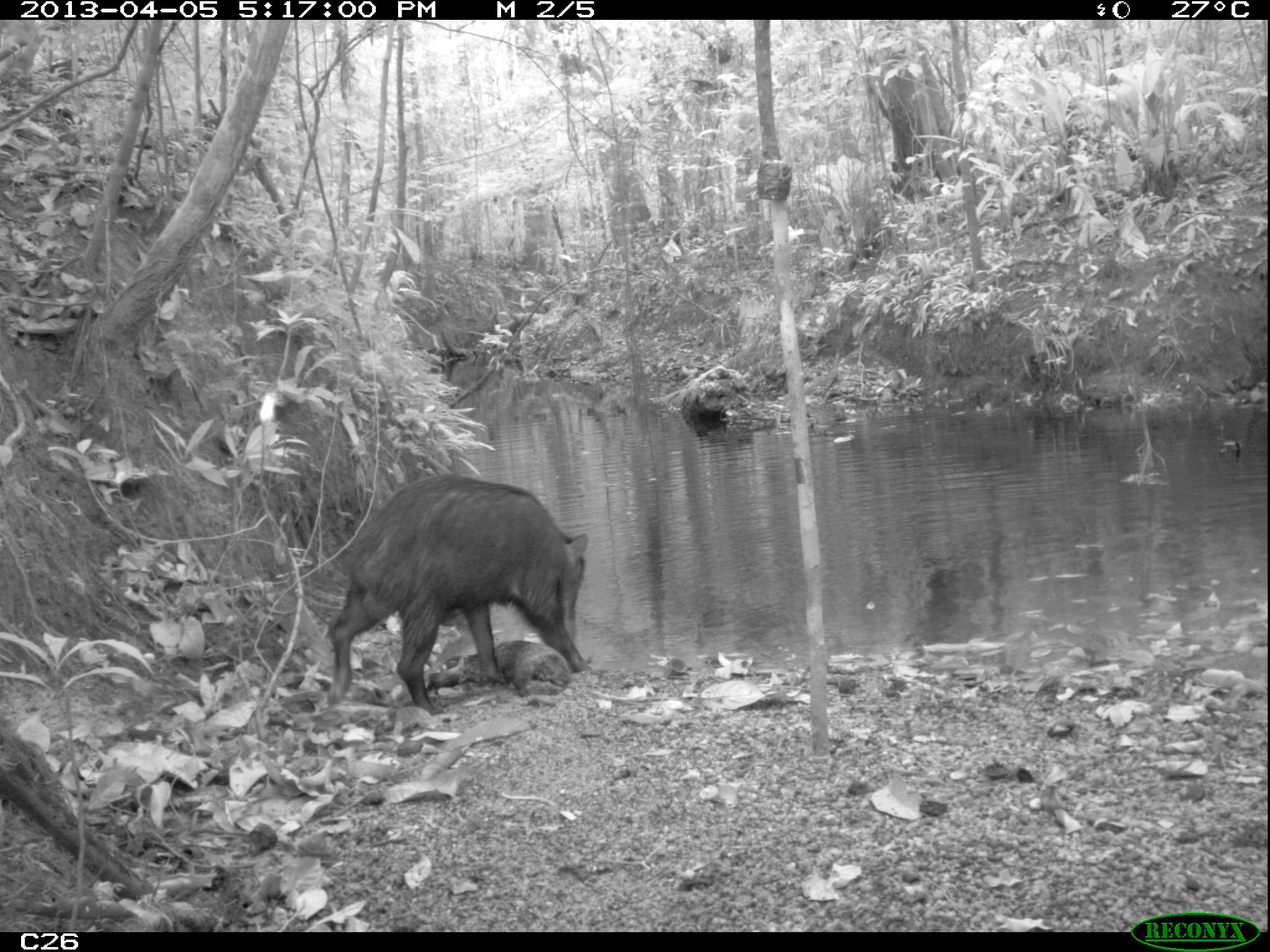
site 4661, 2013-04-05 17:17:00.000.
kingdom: Animalia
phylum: Chordata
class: Mammalia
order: Artiodactyla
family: Tayassuidae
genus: Tayassu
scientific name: Tayassu pecari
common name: white-lipped peccary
Tayassu pecari (white-lipped peccary), count 6, age adult, sex male.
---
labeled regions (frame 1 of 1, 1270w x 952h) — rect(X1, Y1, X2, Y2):
tayassu pecari: rect(325, 474, 590, 716)